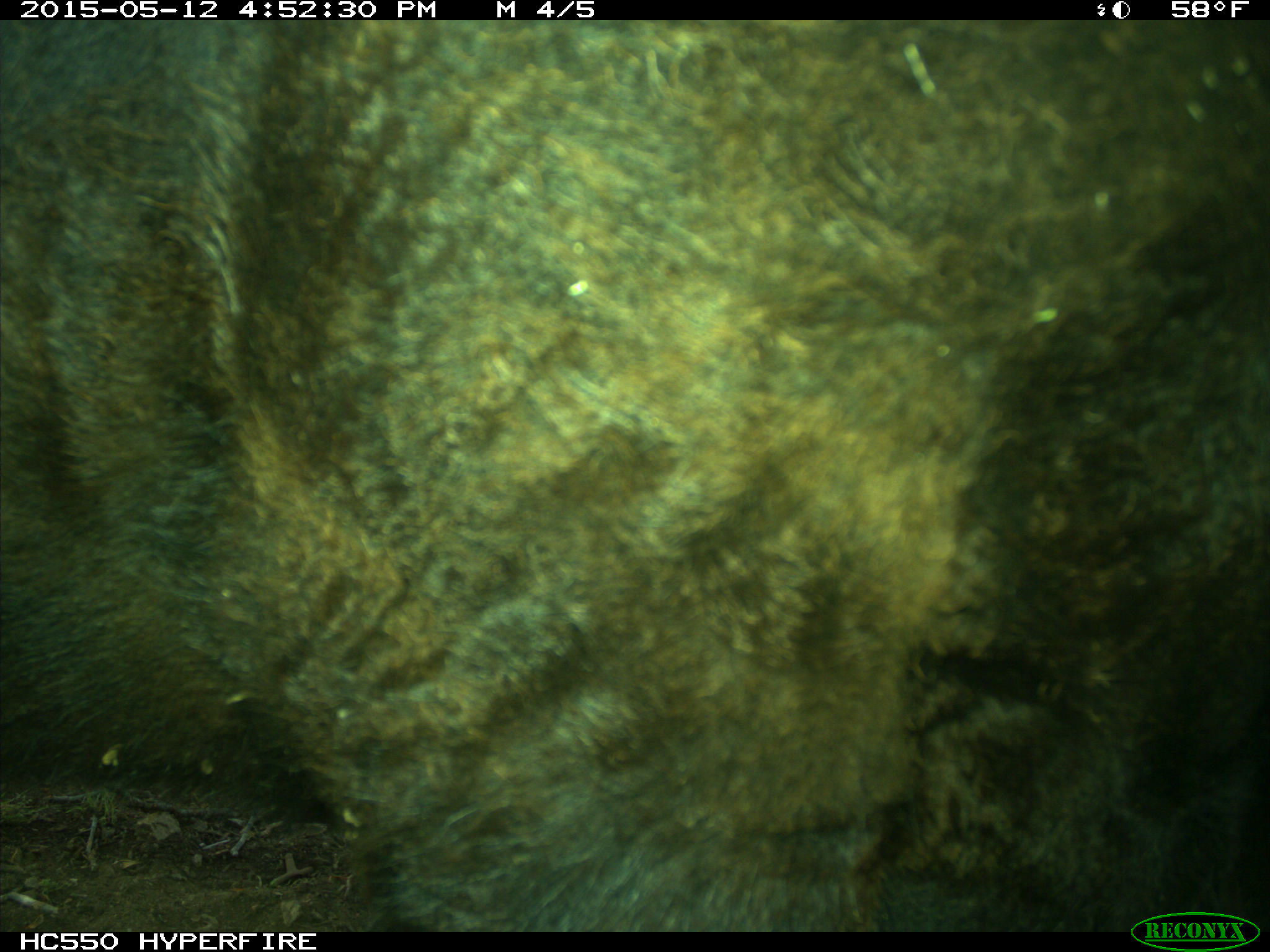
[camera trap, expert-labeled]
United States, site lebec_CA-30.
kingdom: Animalia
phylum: Chordata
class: Mammalia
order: Artiodactyla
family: Bovidae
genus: Bos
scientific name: Bos taurus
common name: domestic cow